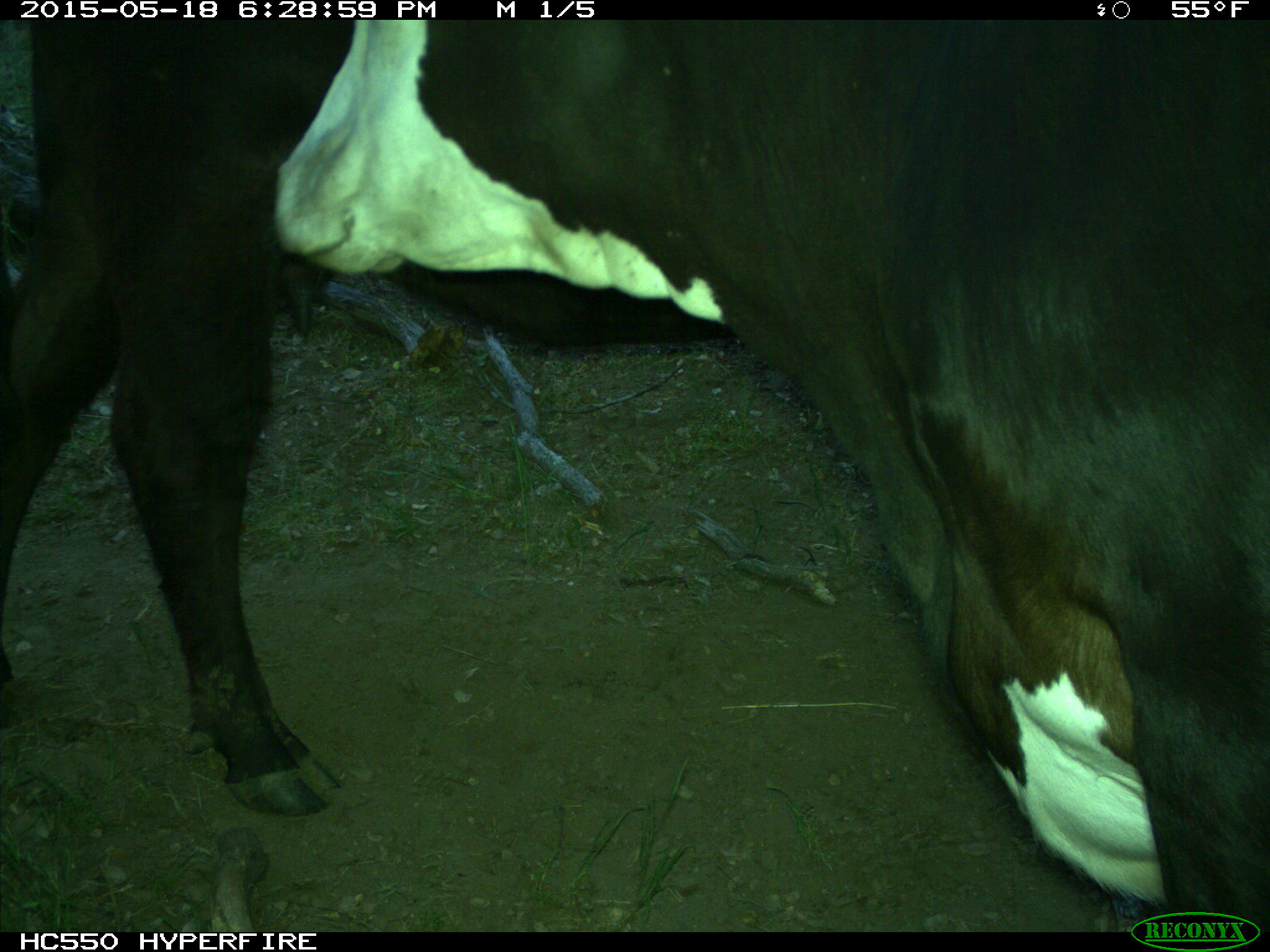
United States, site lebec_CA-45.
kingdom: Animalia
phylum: Chordata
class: Mammalia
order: Artiodactyla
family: Bovidae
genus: Bos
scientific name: Bos taurus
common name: domestic cow